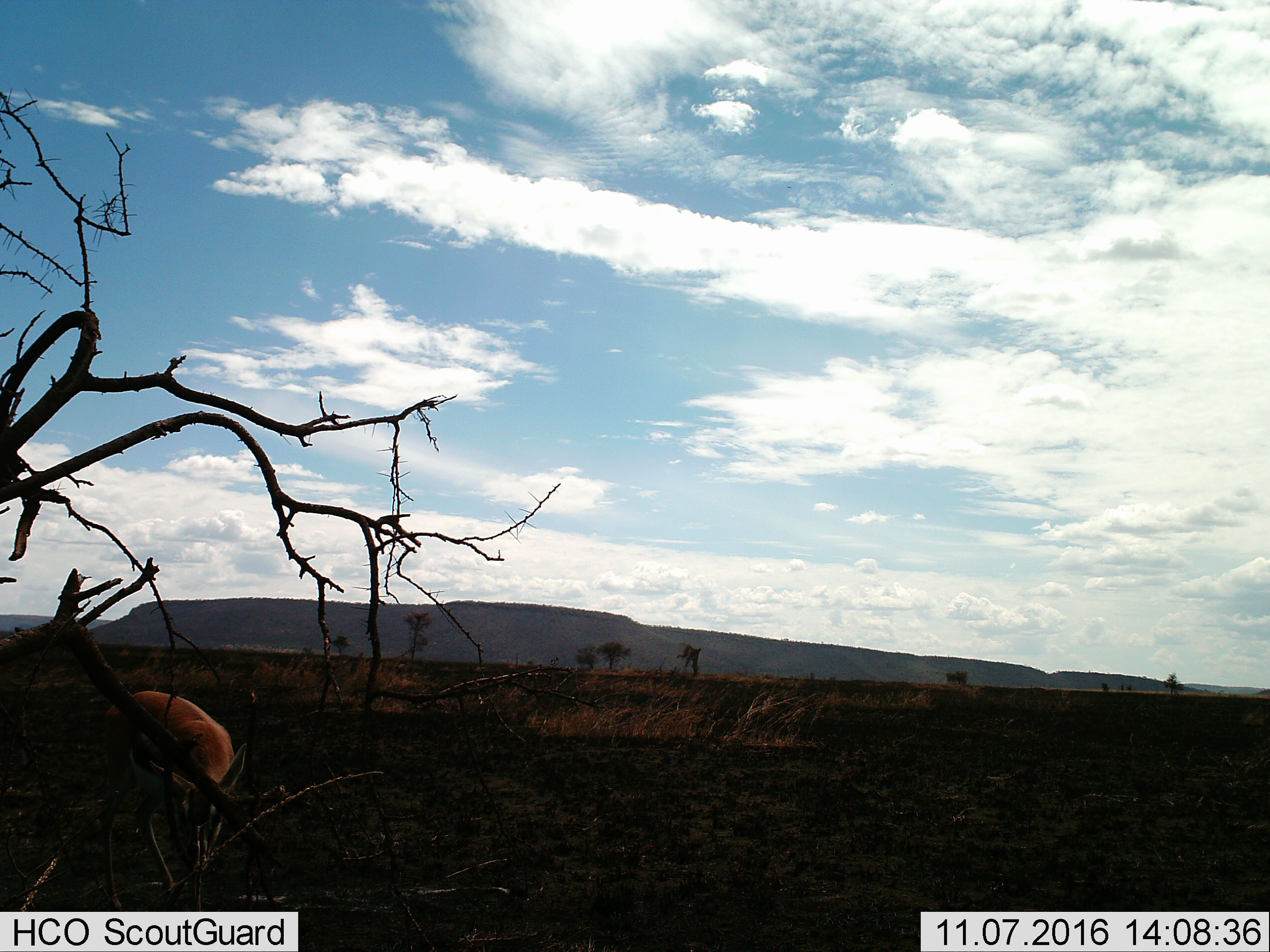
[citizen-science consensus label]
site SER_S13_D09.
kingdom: Animalia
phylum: Chordata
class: Mammalia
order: Artiodactyla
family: Bovidae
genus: Eudorcas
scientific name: Eudorcas thomsonii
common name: thomson's gazelle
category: gazellethomsons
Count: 1.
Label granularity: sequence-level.